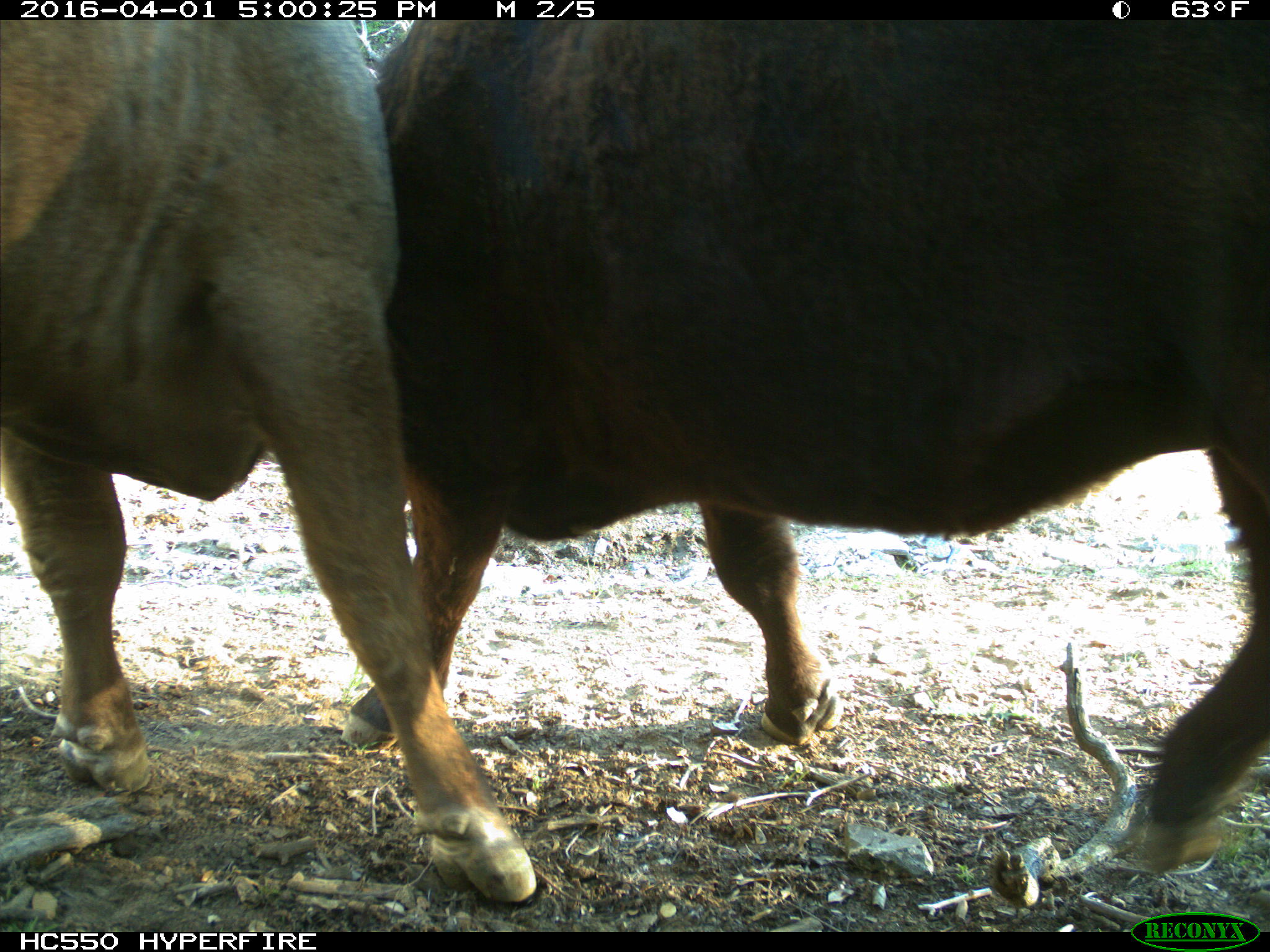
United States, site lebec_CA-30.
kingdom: Animalia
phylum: Chordata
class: Mammalia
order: Artiodactyla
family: Bovidae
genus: Bos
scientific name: Bos taurus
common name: domestic cow